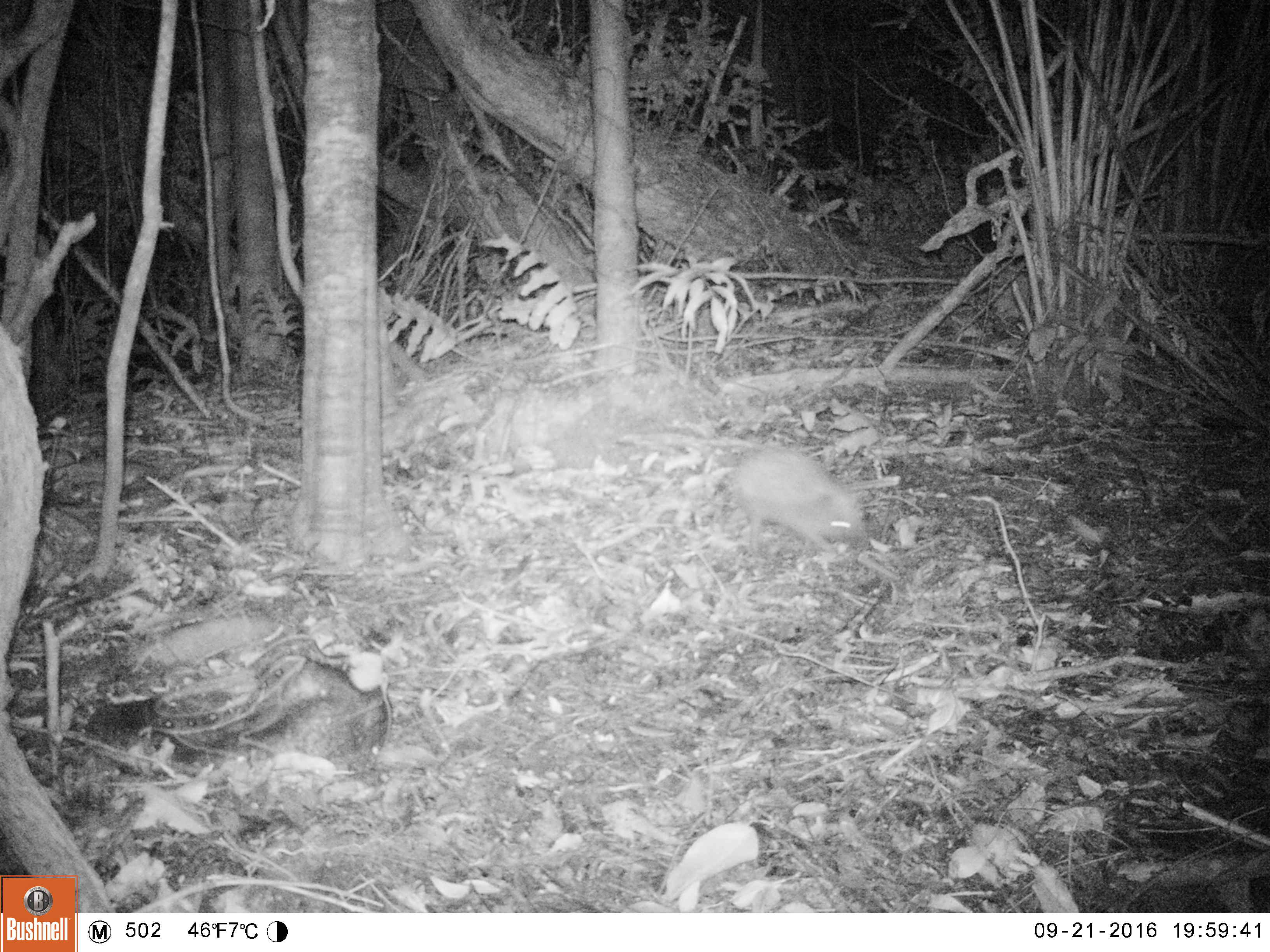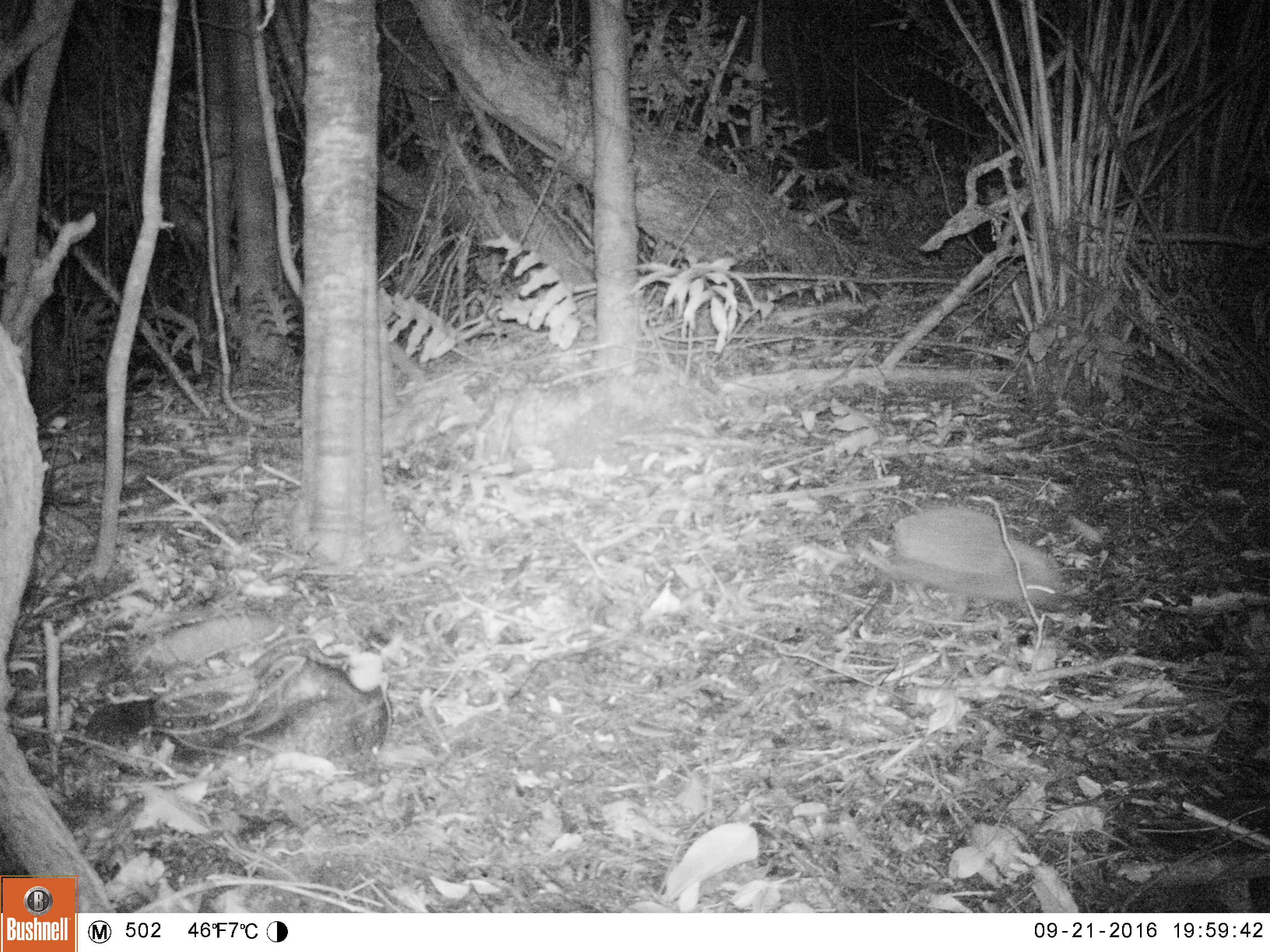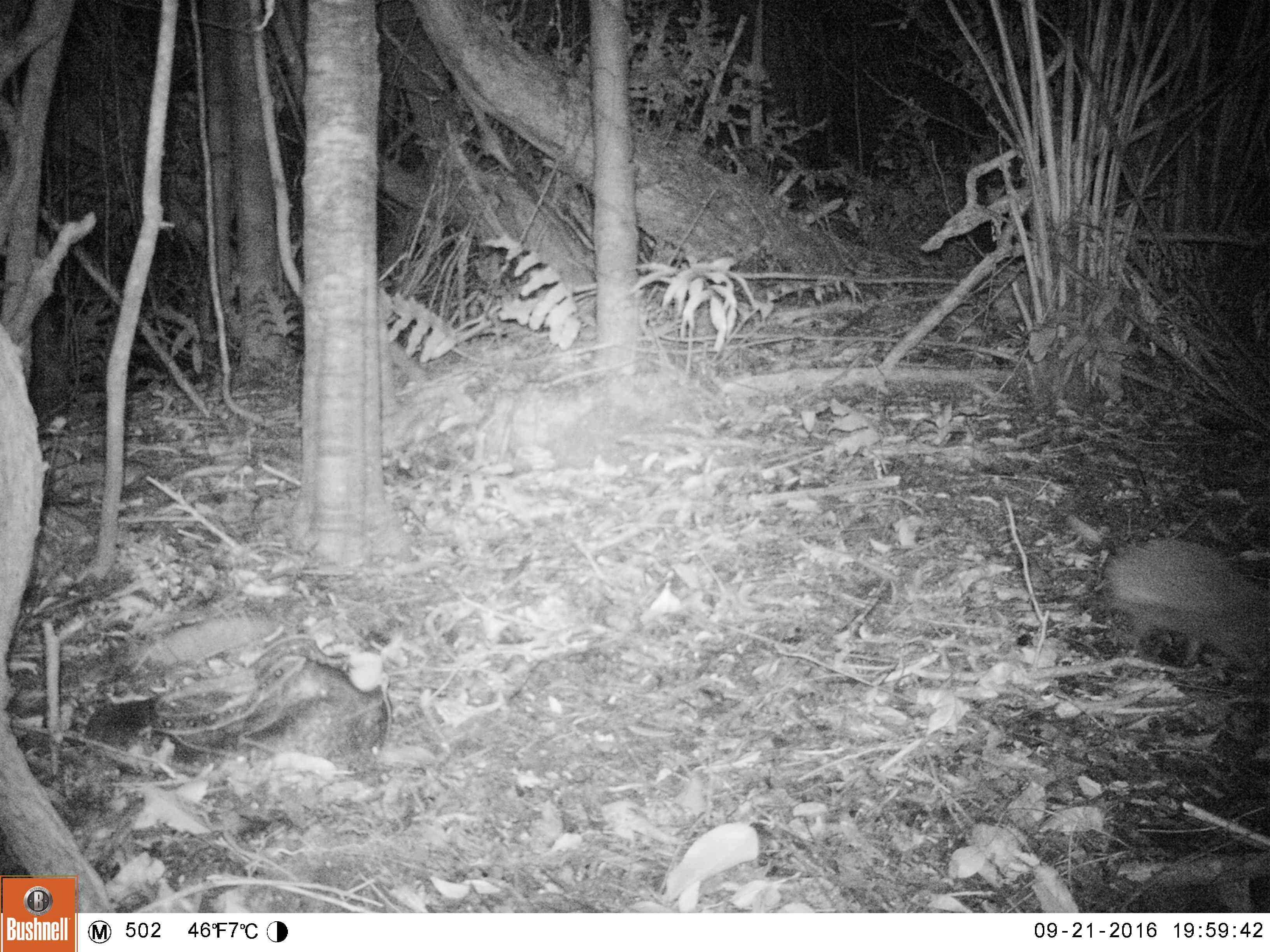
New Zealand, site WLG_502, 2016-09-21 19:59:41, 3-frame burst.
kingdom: Animalia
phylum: Chordata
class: Mammalia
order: Eulipotyphla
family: Erinaceidae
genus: Erinaceus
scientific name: Erinaceus europaeus europaeus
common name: european hedgehog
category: hedgehog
Hedgehog (european hedgehog) (Erinaceus europaeus europaeus).